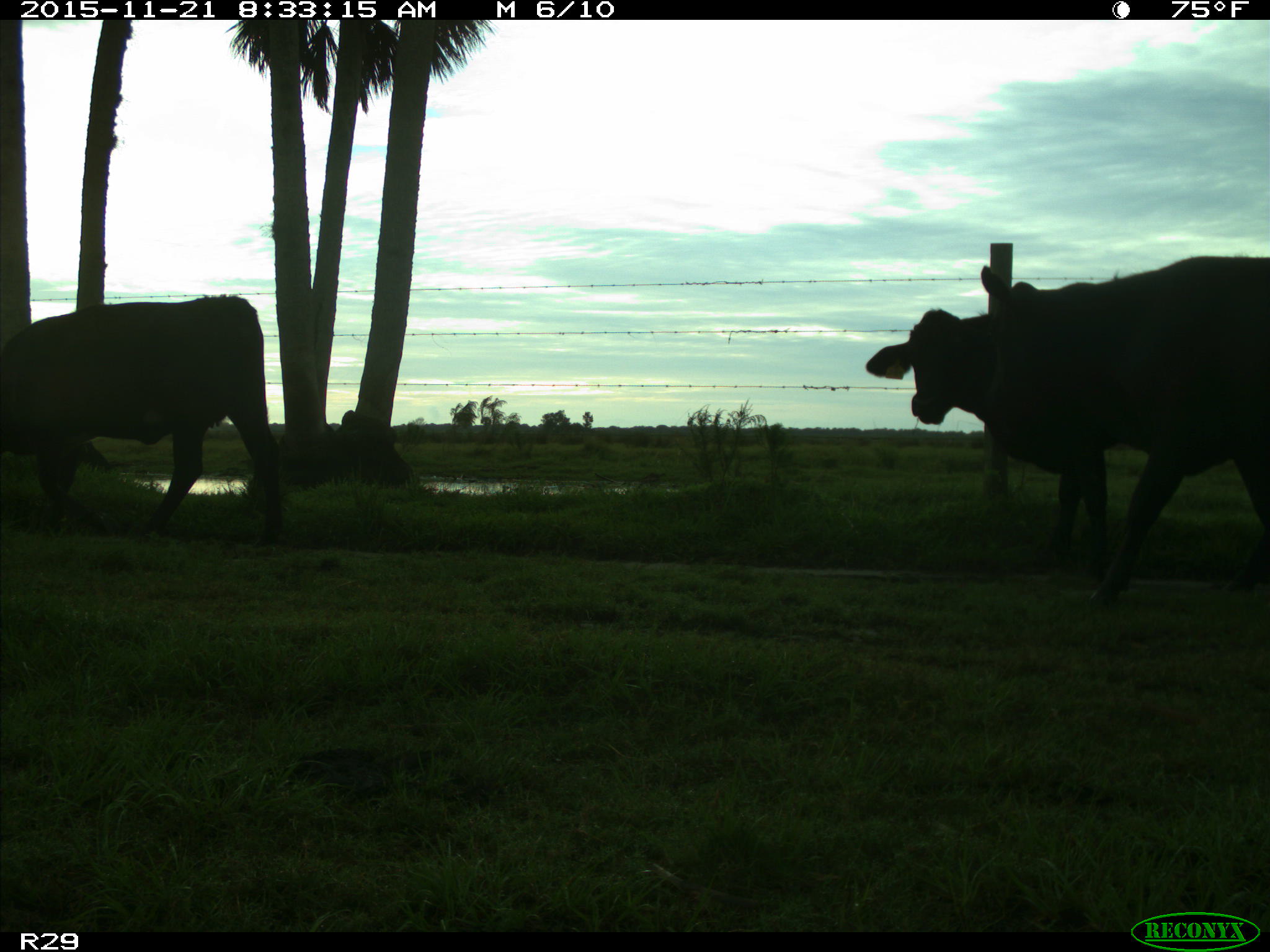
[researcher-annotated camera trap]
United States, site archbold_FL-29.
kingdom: Animalia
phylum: Chordata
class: Mammalia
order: Artiodactyla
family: Bovidae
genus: Bos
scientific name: Bos taurus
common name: domestic cow